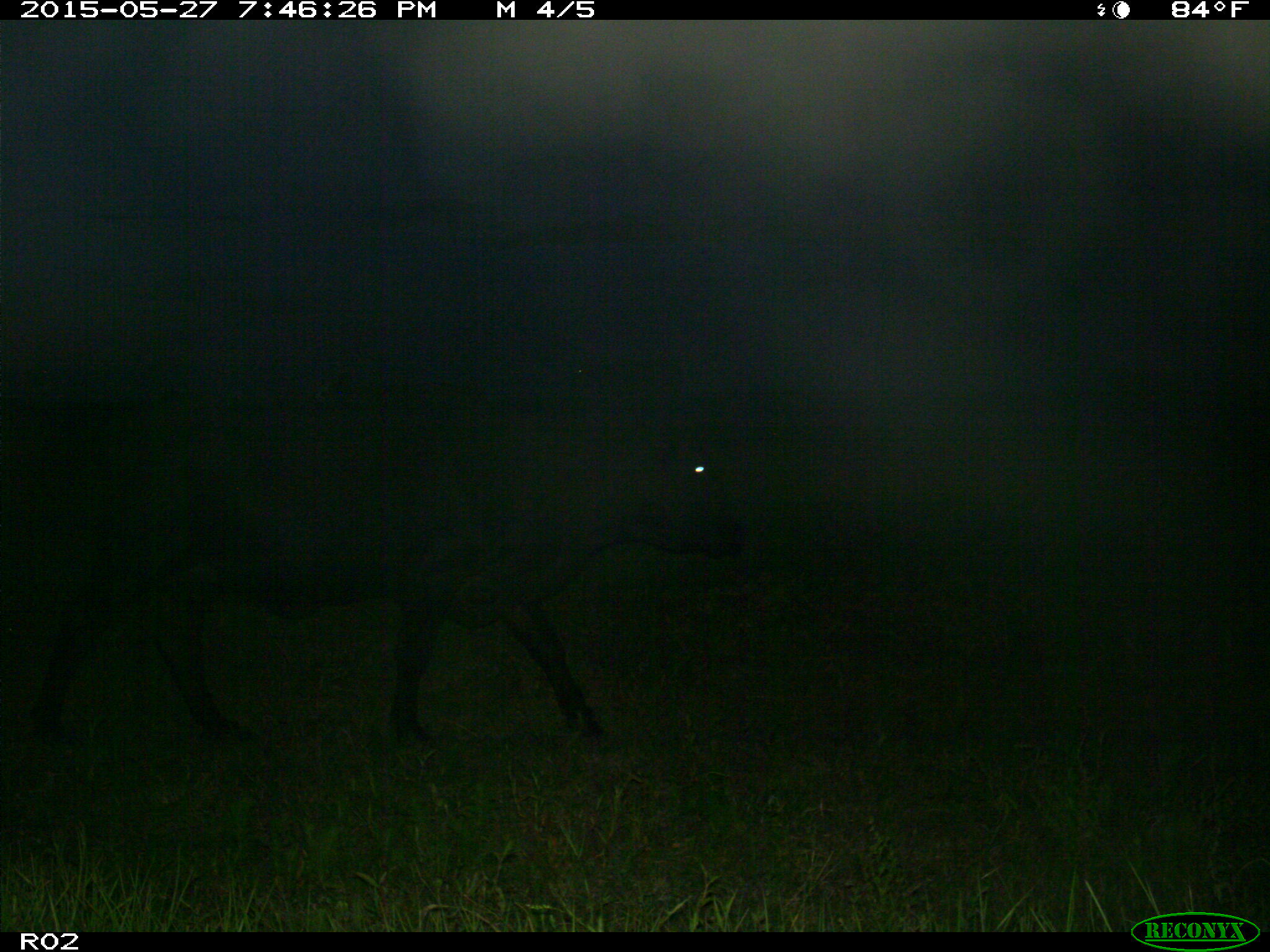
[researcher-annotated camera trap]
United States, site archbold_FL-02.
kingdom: Animalia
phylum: Chordata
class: Mammalia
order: Artiodactyla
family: Bovidae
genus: Bos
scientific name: Bos taurus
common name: domestic cow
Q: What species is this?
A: Bos taurus (domestic cow).